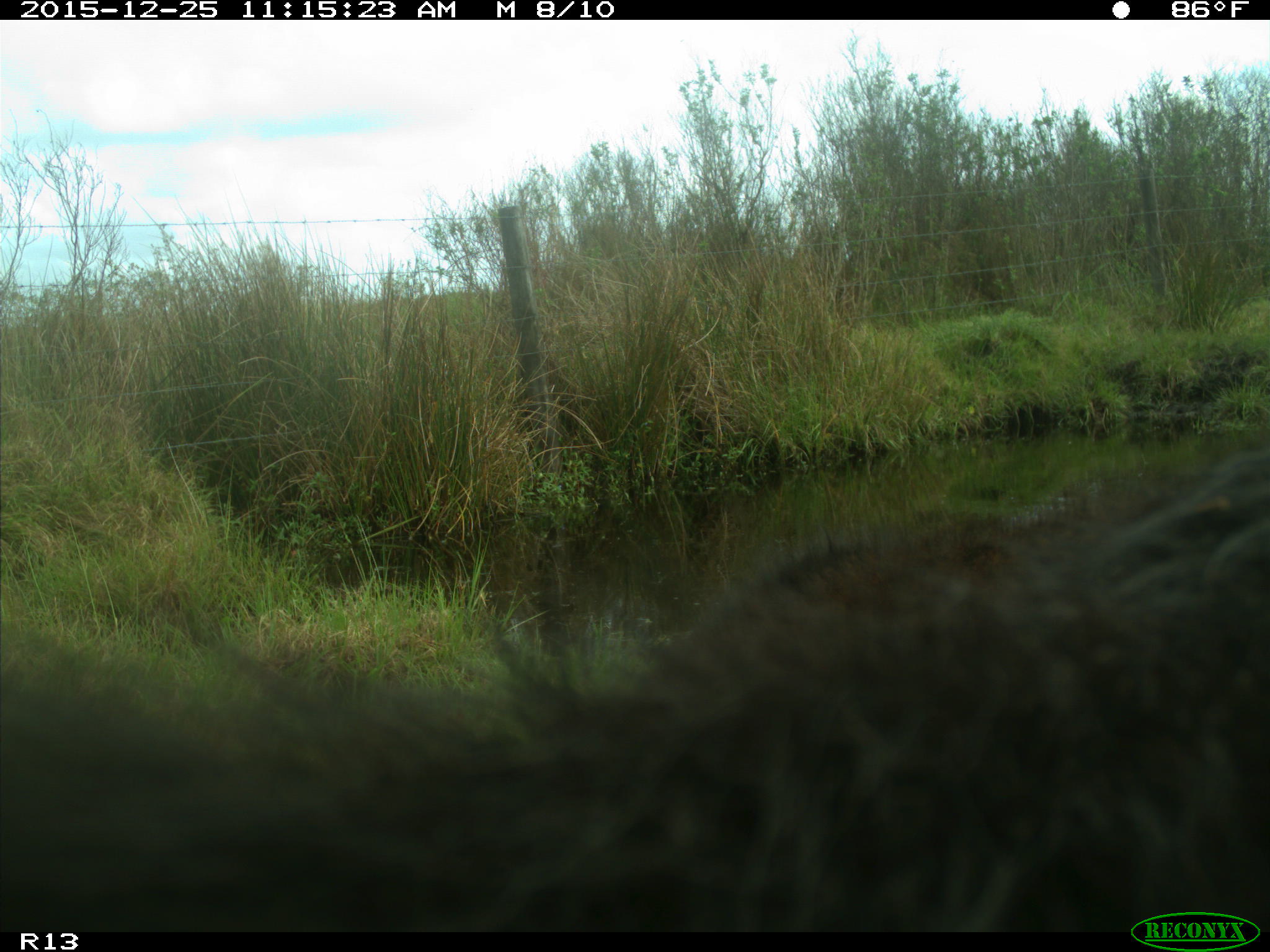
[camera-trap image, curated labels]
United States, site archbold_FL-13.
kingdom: Animalia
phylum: Chordata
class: Mammalia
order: Artiodactyla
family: Bovidae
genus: Bos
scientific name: Bos taurus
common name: domestic cow